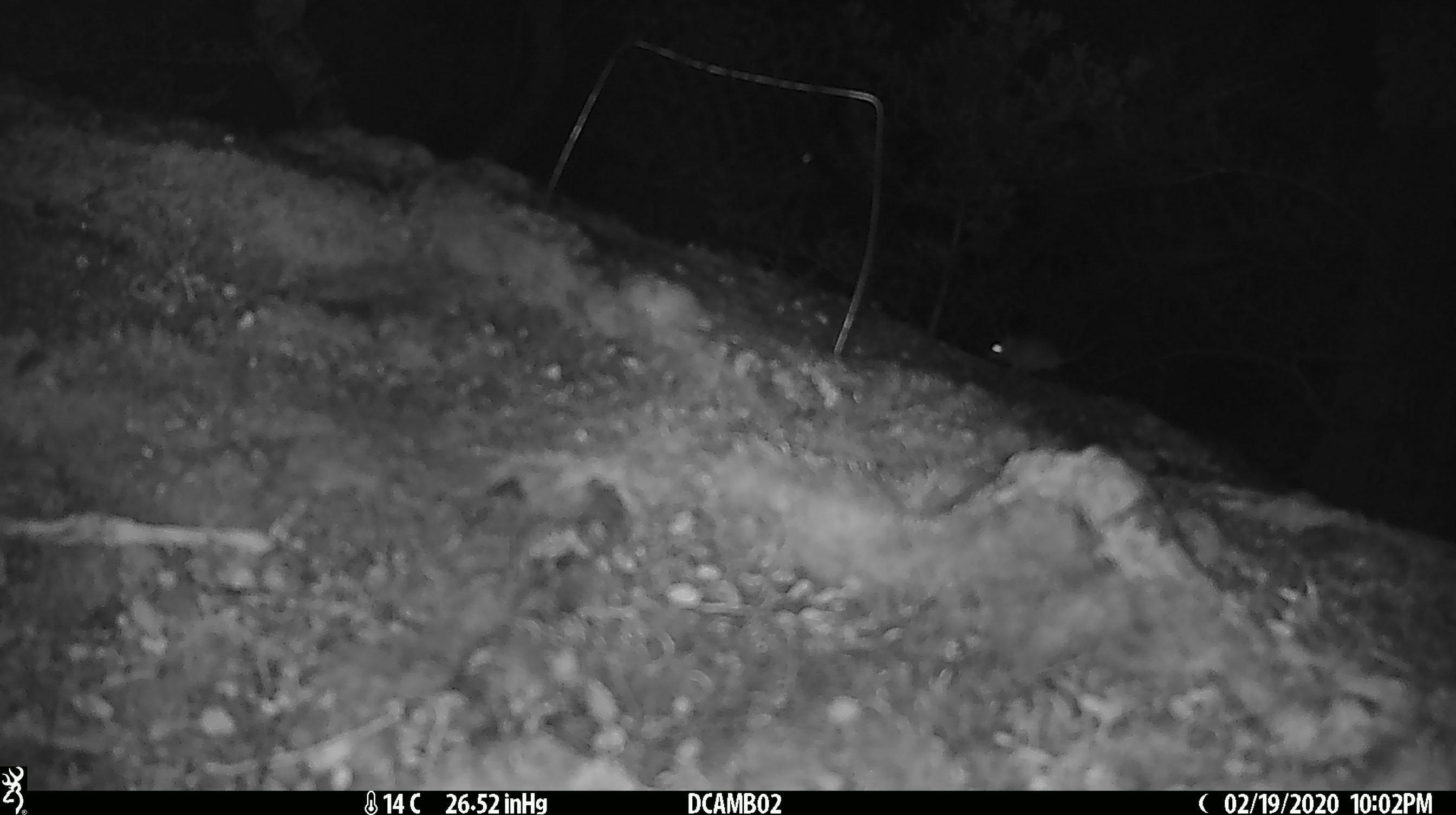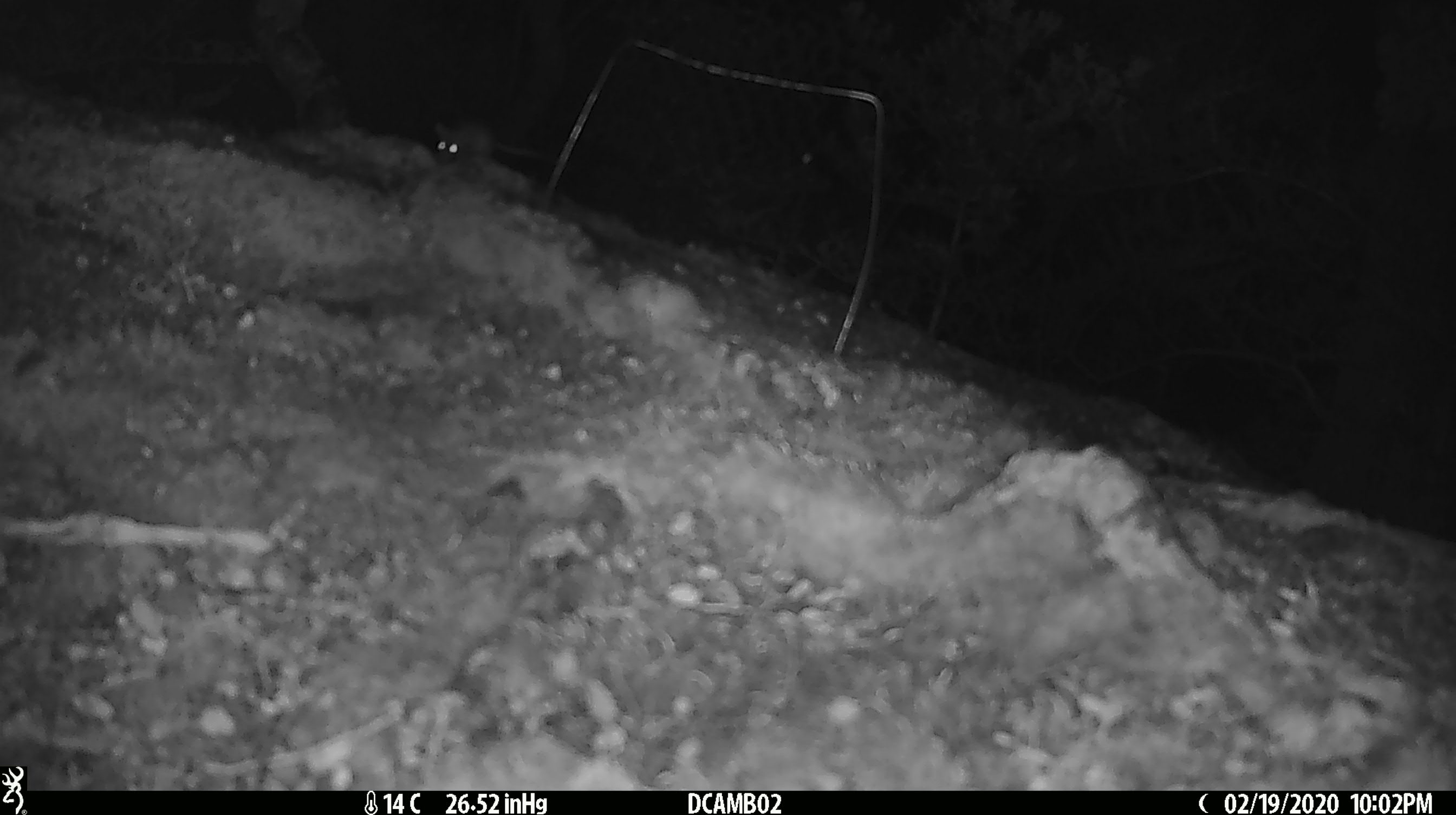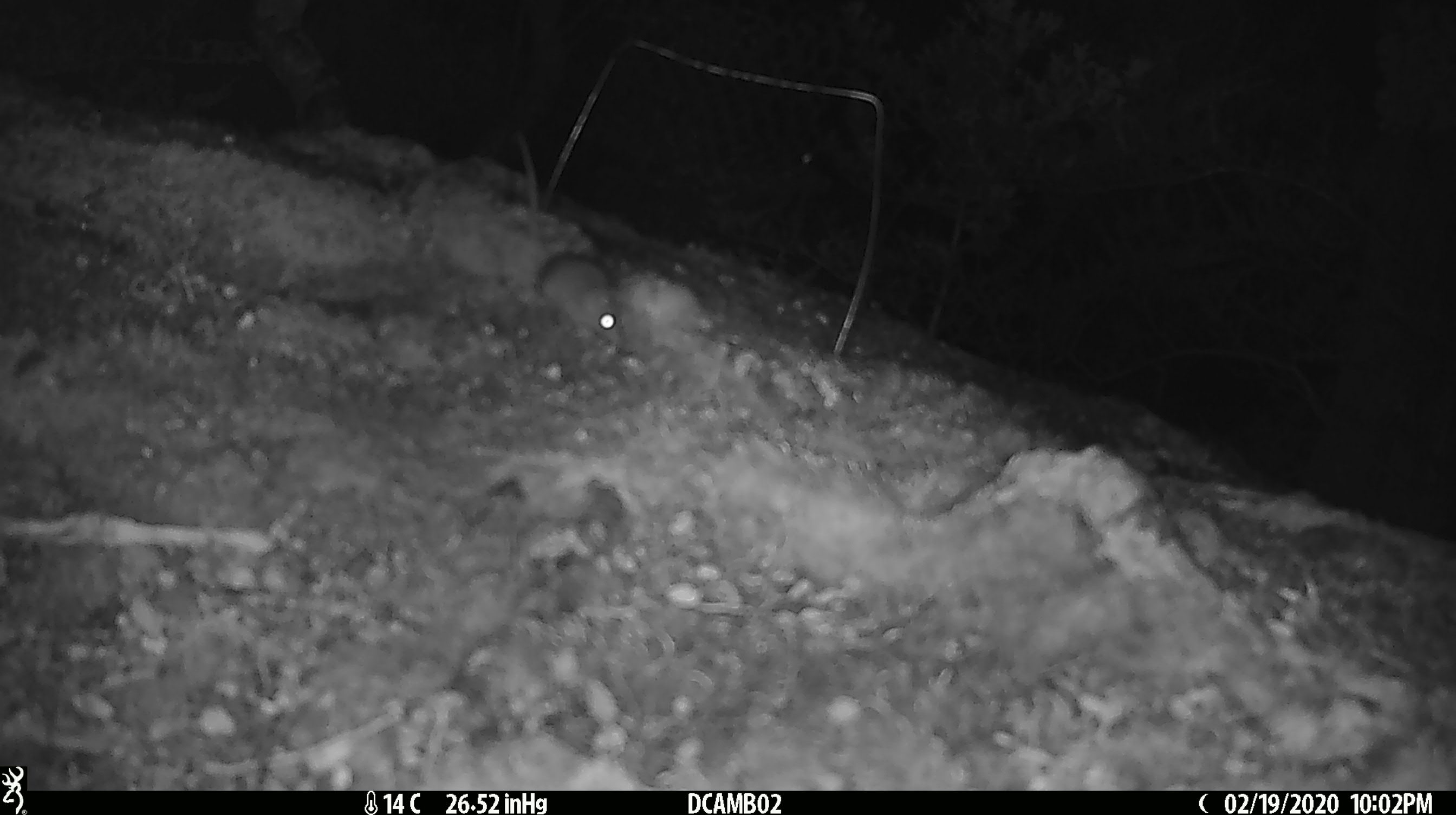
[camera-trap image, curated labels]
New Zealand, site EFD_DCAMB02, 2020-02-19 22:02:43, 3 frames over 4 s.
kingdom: Animalia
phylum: Chordata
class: Mammalia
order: Rodentia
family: Muridae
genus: Mus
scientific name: Mus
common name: mouse